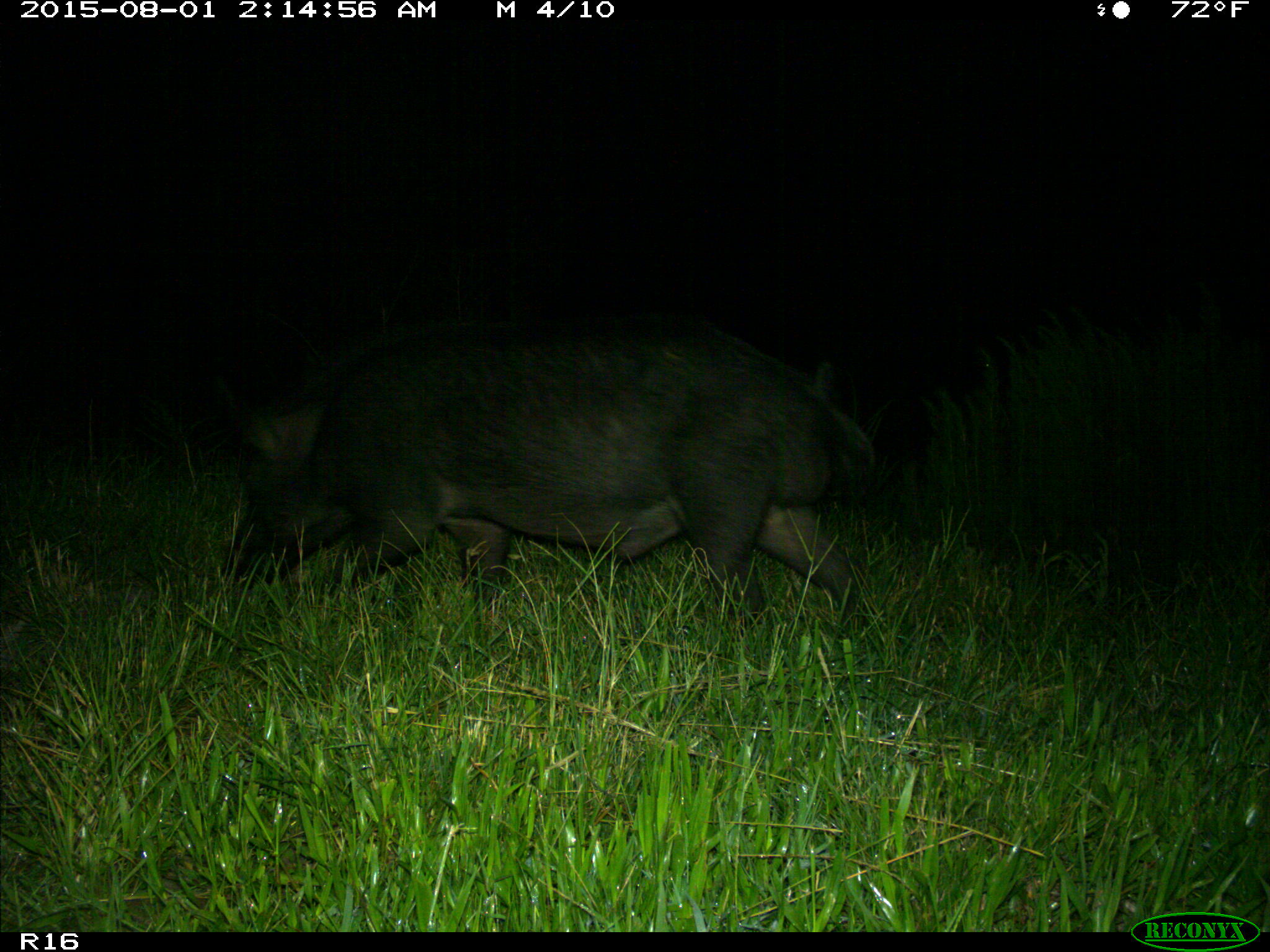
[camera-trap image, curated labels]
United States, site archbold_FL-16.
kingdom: Animalia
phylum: Chordata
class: Mammalia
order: Artiodactyla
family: Suidae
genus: Sus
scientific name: Sus scrofa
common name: wild boar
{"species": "Sus scrofa (wild boar)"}